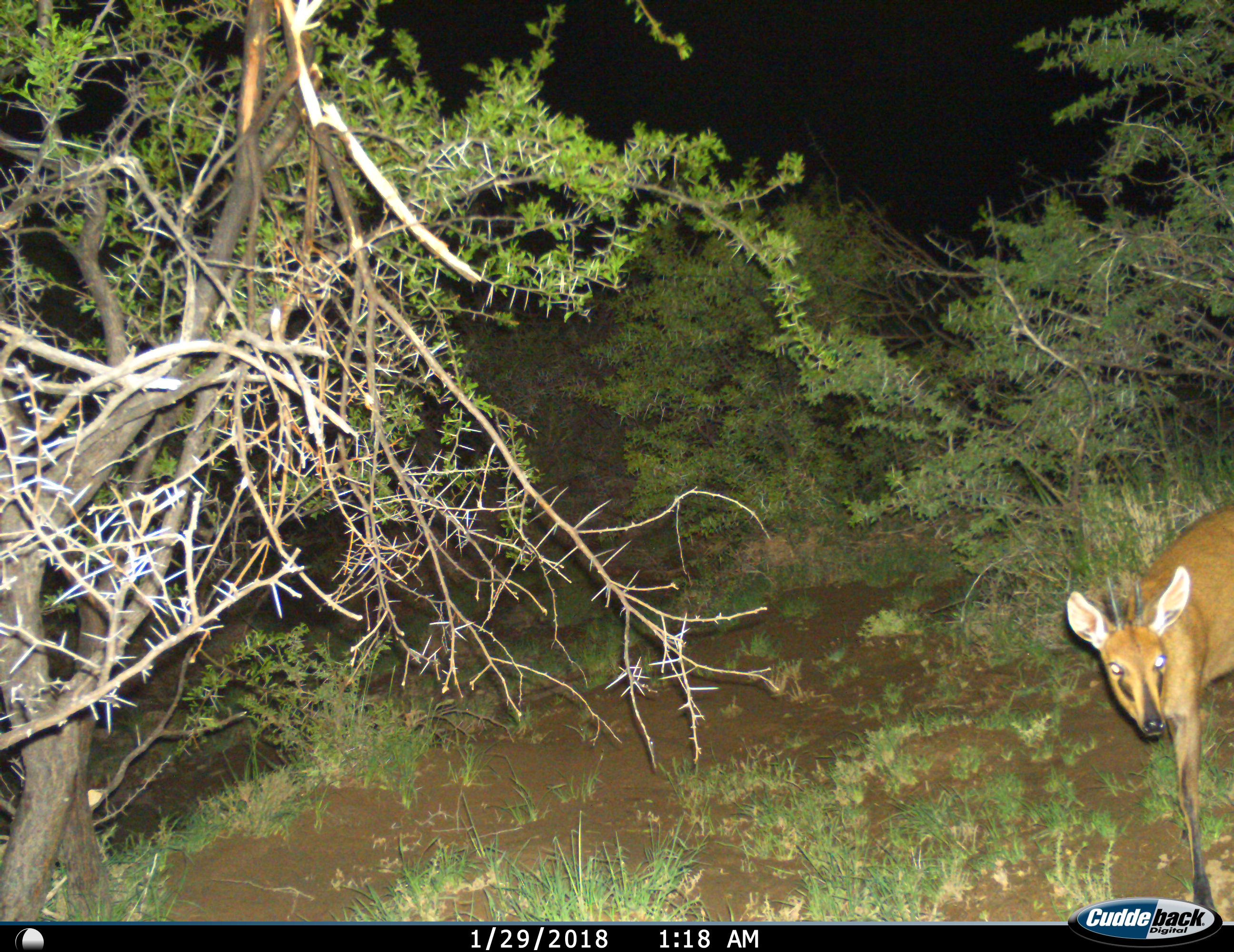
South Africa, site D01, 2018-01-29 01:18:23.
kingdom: Animalia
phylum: Chordata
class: Mammalia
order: Artiodactyla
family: Bovidae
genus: Cephalophus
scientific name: Cephalophus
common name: duiker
Duiker (Cephalophus), count 1. Behavior (volunteer vote fractions): standing 86%, resting 0%, moving 29%, interacting 0%. Young present (vote fraction): 0%. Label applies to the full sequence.